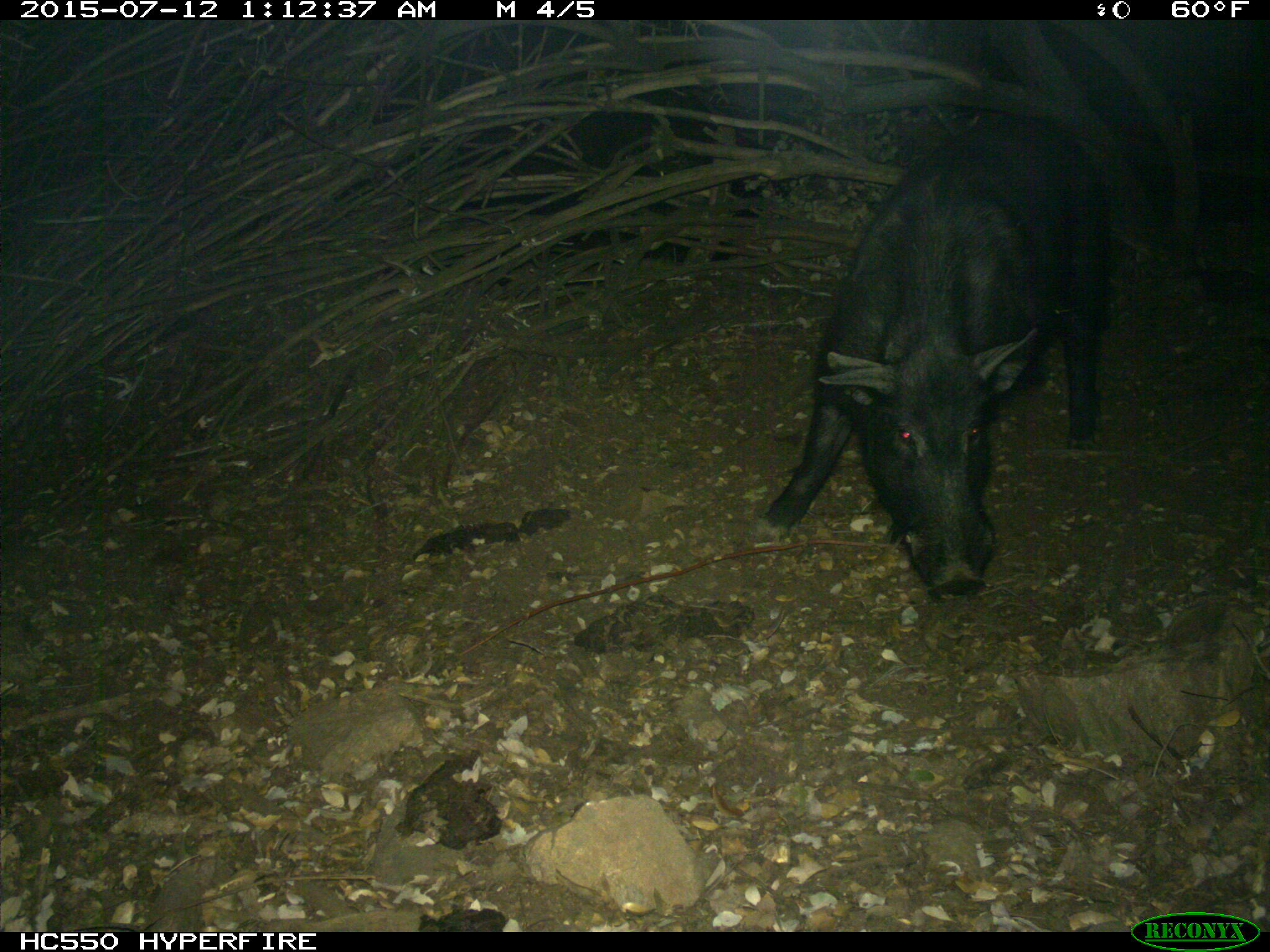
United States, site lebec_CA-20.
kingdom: Animalia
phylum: Chordata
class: Mammalia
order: Artiodactyla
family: Suidae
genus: Sus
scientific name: Sus scrofa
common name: wild boar